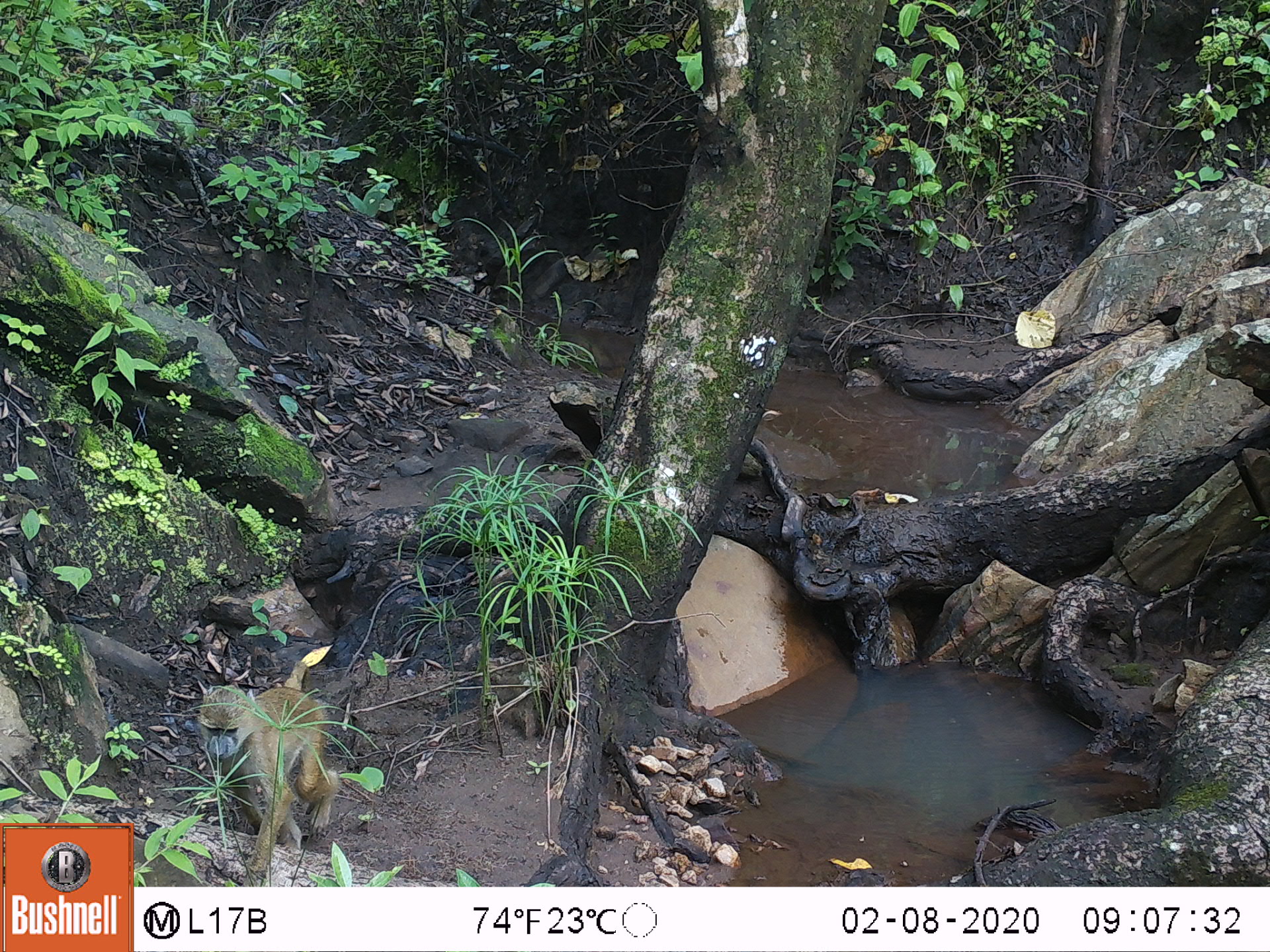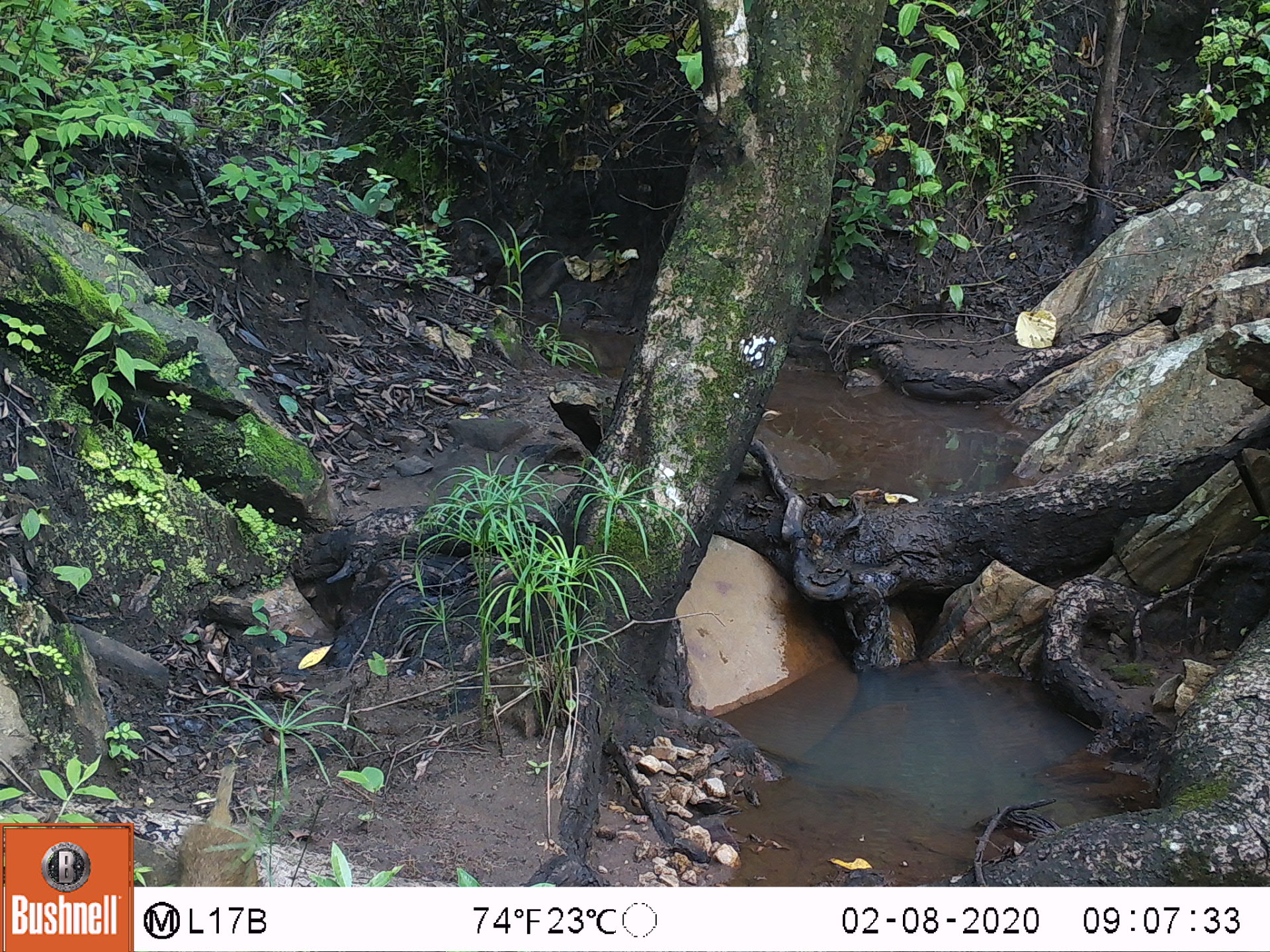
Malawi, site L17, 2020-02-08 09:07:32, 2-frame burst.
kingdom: Animalia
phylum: Chordata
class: Mammalia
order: Primates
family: Cercopithecidae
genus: Papio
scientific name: Papio cynocephalus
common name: yellow baboon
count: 1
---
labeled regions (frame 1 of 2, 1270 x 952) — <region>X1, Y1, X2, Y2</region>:
yellow baboon: <region>189, 668, 347, 882</region>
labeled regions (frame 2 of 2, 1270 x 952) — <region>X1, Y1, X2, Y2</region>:
yellow baboon: <region>143, 762, 266, 882</region>